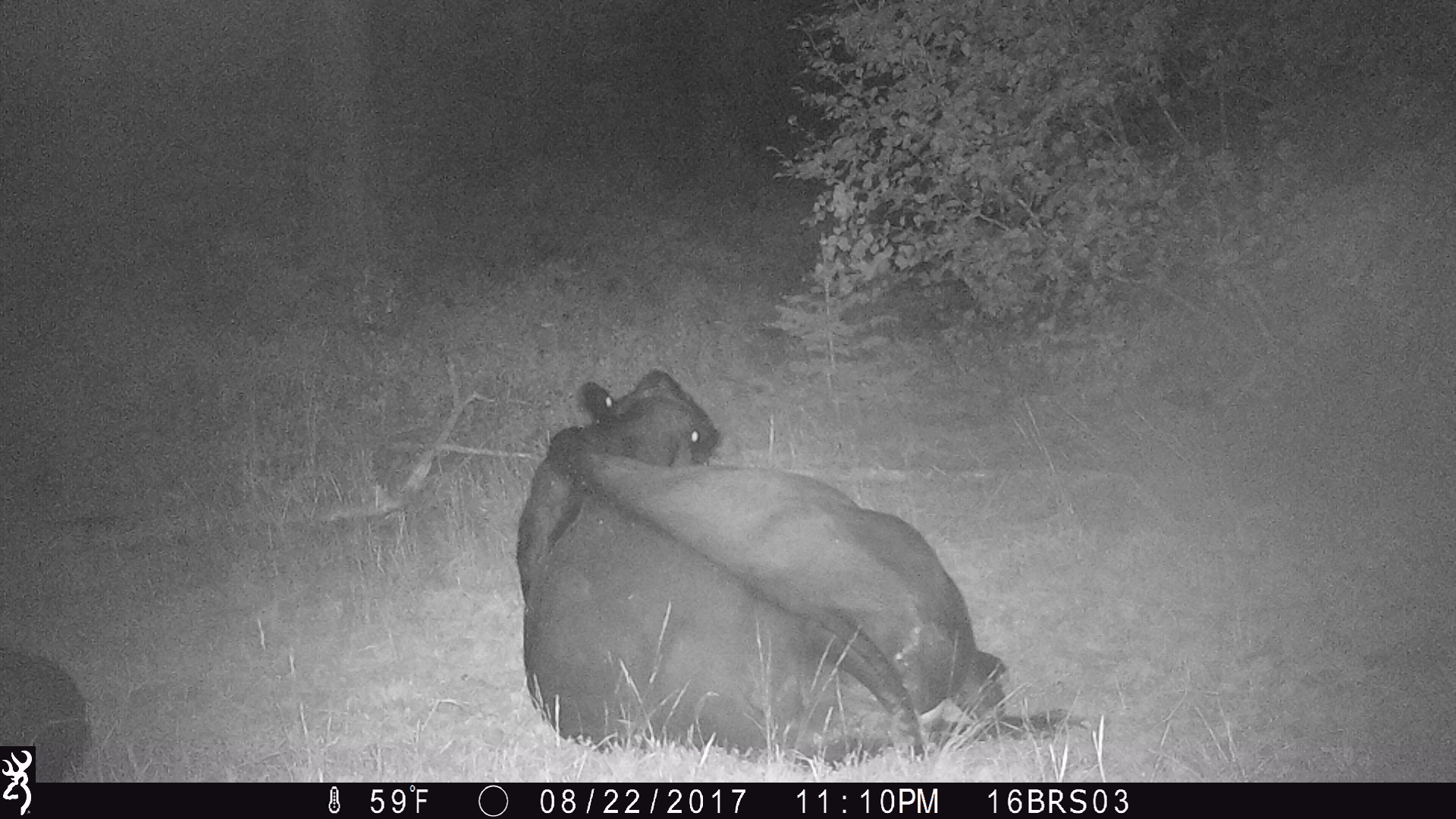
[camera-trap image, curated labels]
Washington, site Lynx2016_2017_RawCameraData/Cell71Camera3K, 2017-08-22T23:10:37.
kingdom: Animalia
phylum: Chordata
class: Mammalia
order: Artiodactyla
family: Bovidae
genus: Bos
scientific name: Bos taurus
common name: domestic cattle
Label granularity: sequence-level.